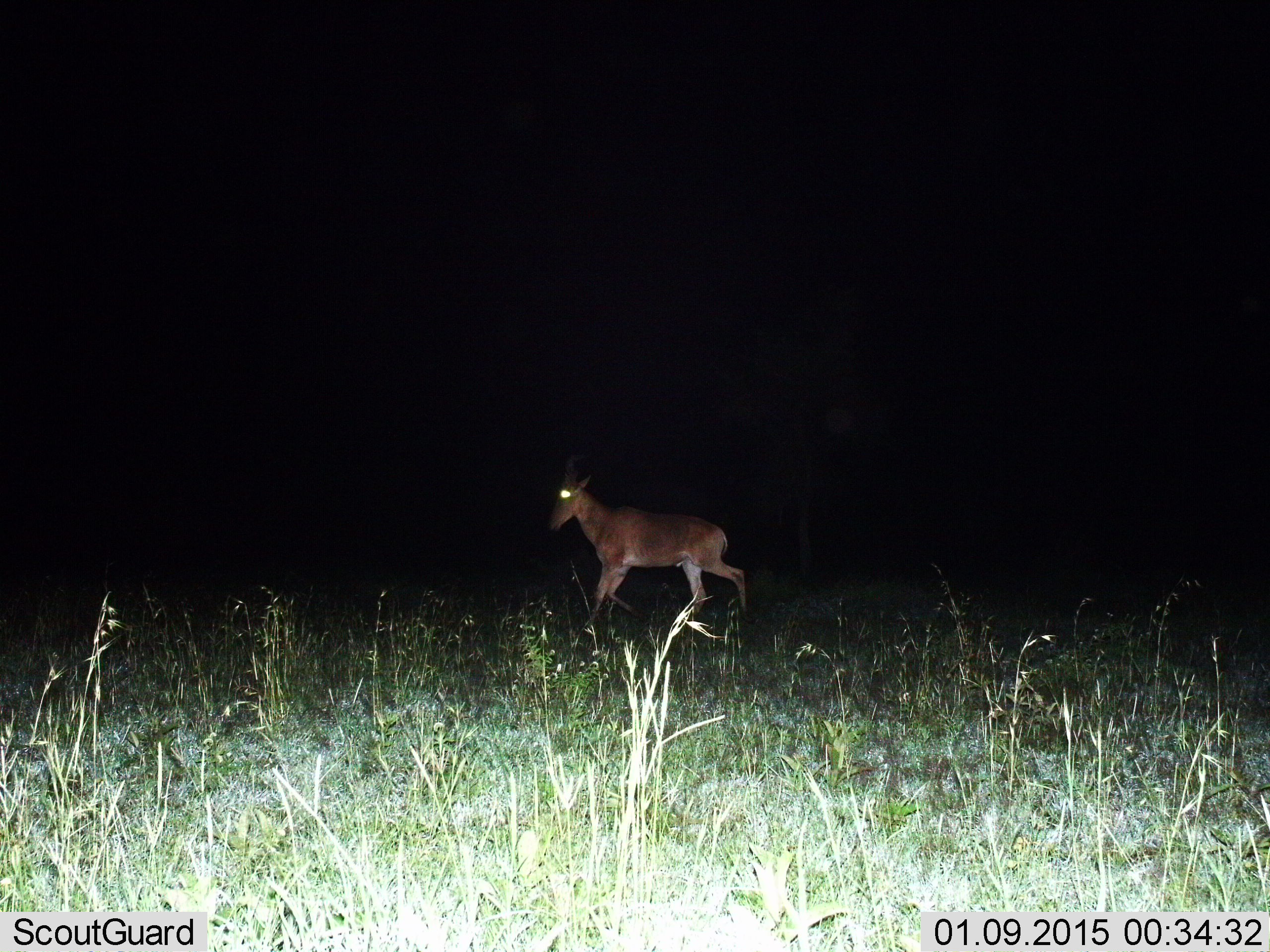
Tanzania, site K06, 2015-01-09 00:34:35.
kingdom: Animalia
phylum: Chordata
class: Mammalia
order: Artiodactyla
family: Bovidae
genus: Alcelaphus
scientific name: Alcelaphus buselaphus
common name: hartebeest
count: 1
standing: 10%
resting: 0%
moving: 90%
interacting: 0%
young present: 0%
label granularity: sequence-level